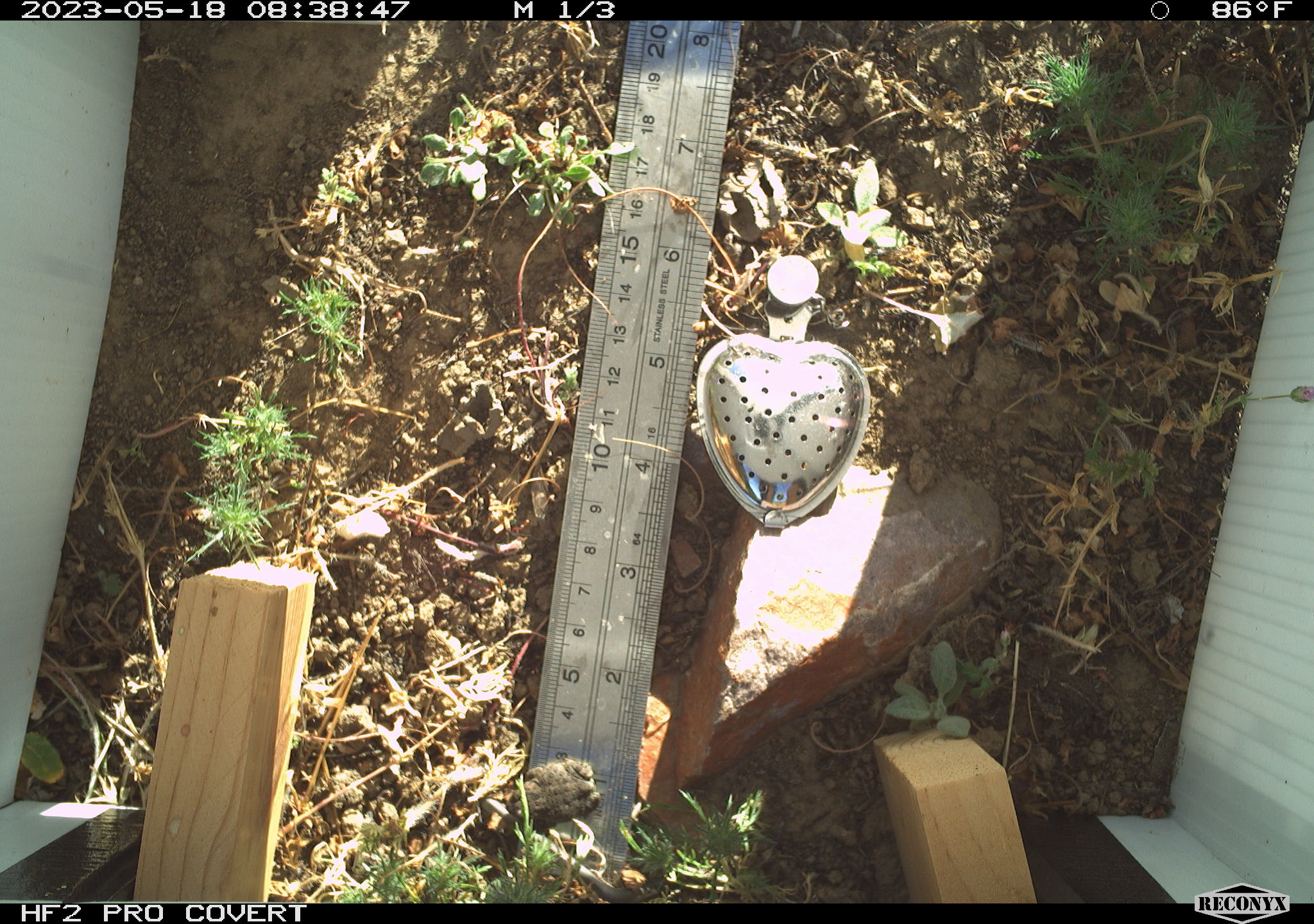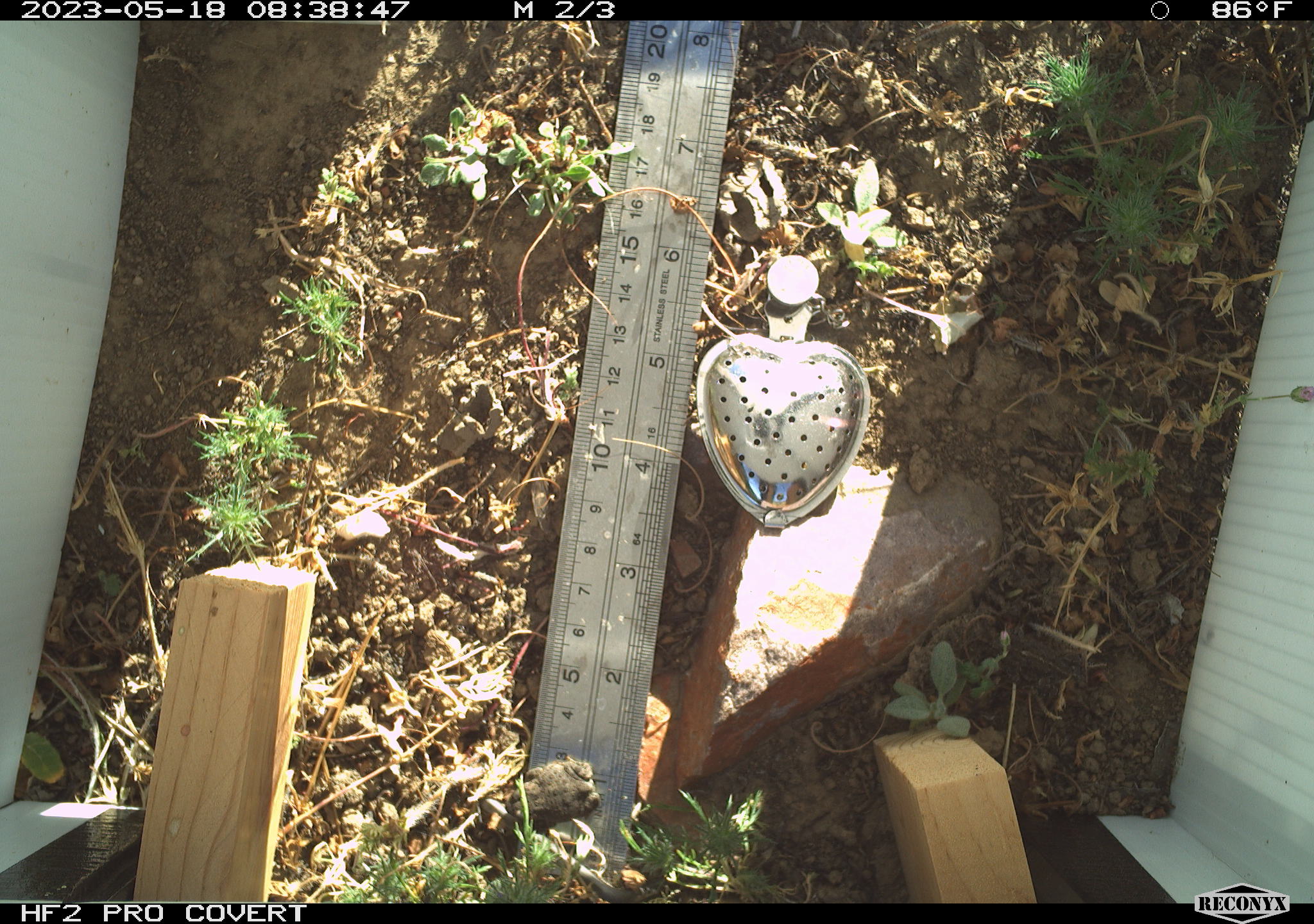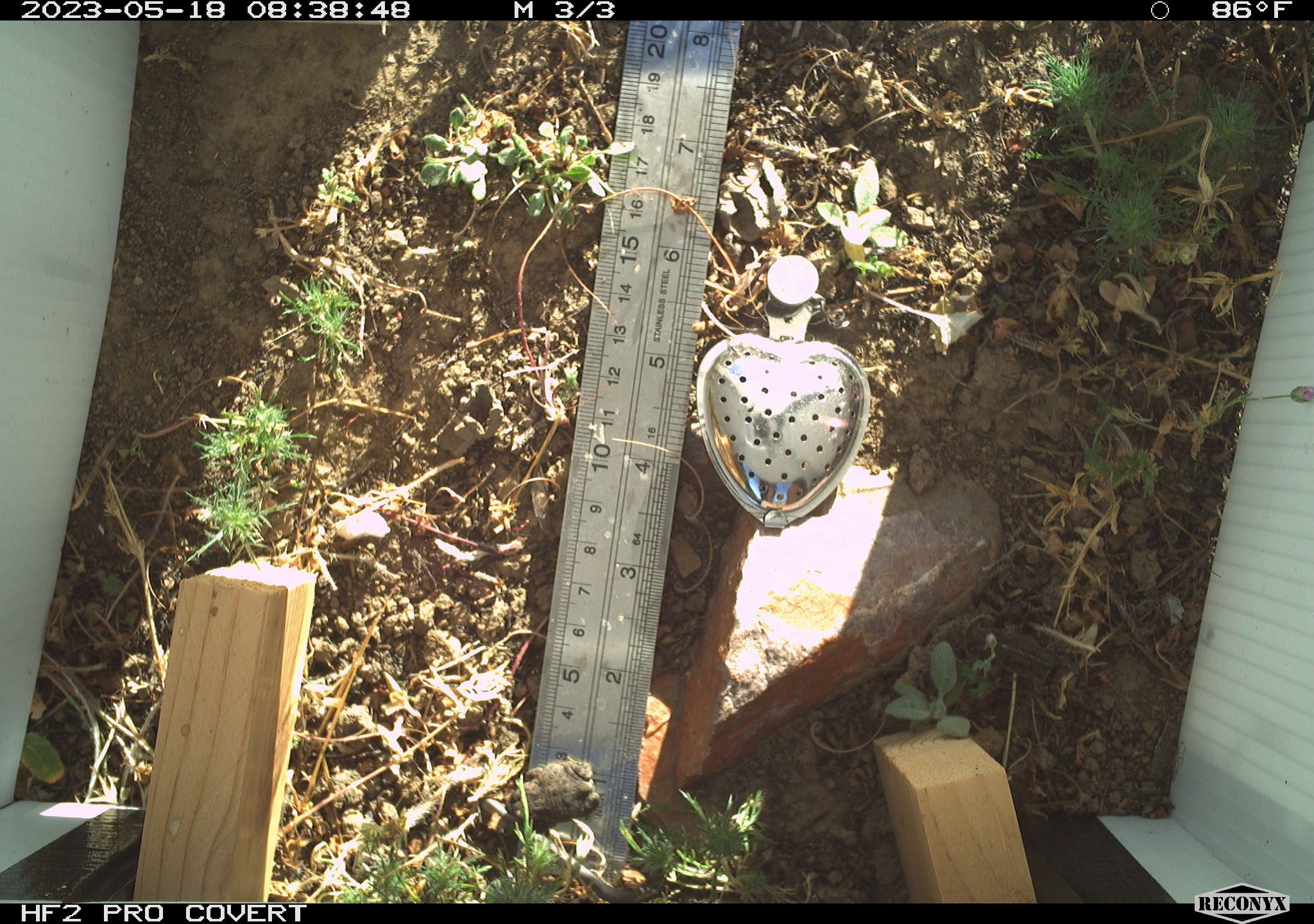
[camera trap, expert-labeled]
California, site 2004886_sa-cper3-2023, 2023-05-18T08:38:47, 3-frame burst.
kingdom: Animalia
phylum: Chordata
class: Amphibia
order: Anura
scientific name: Anura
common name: frogs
Frogs (Anura).